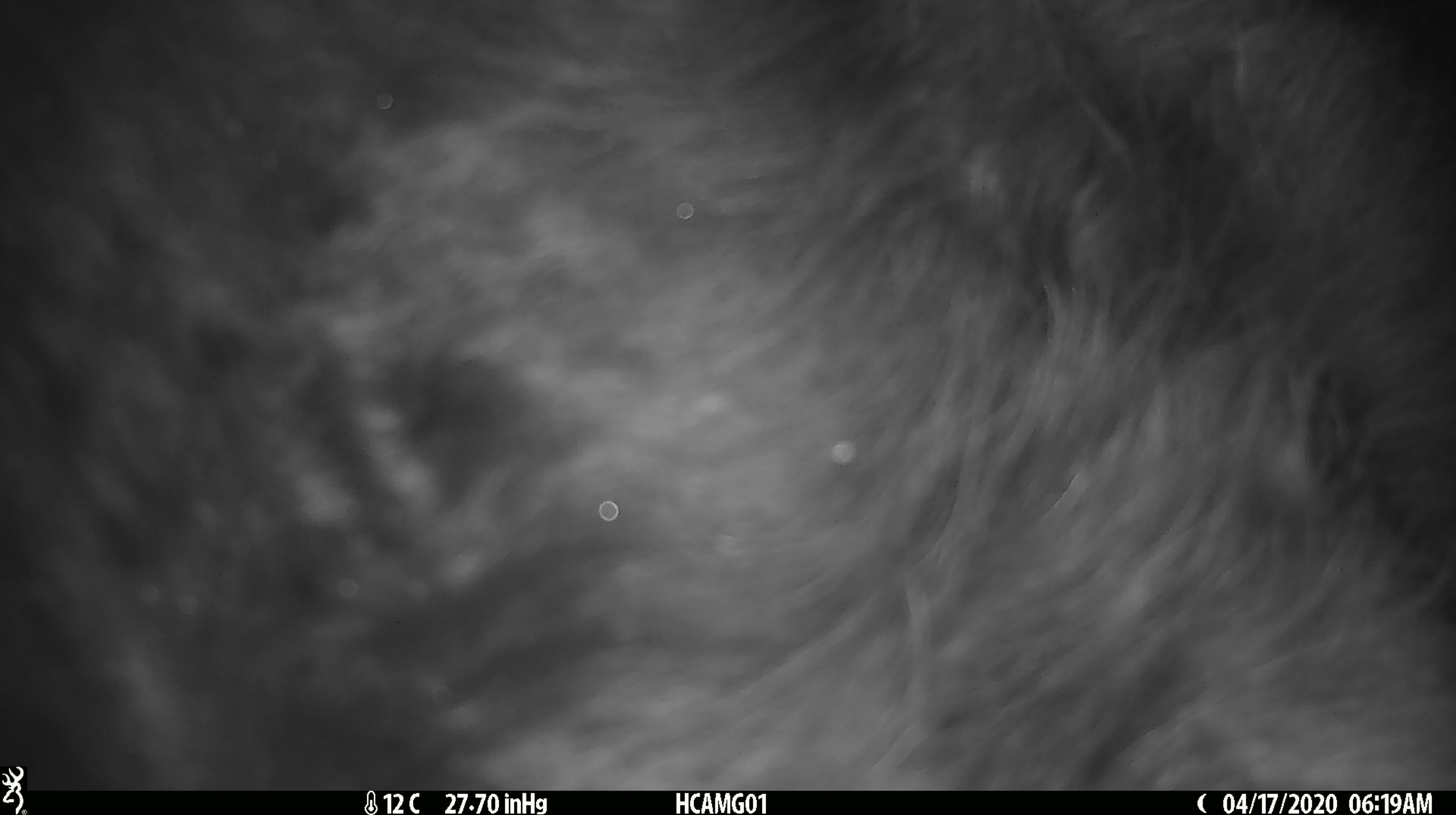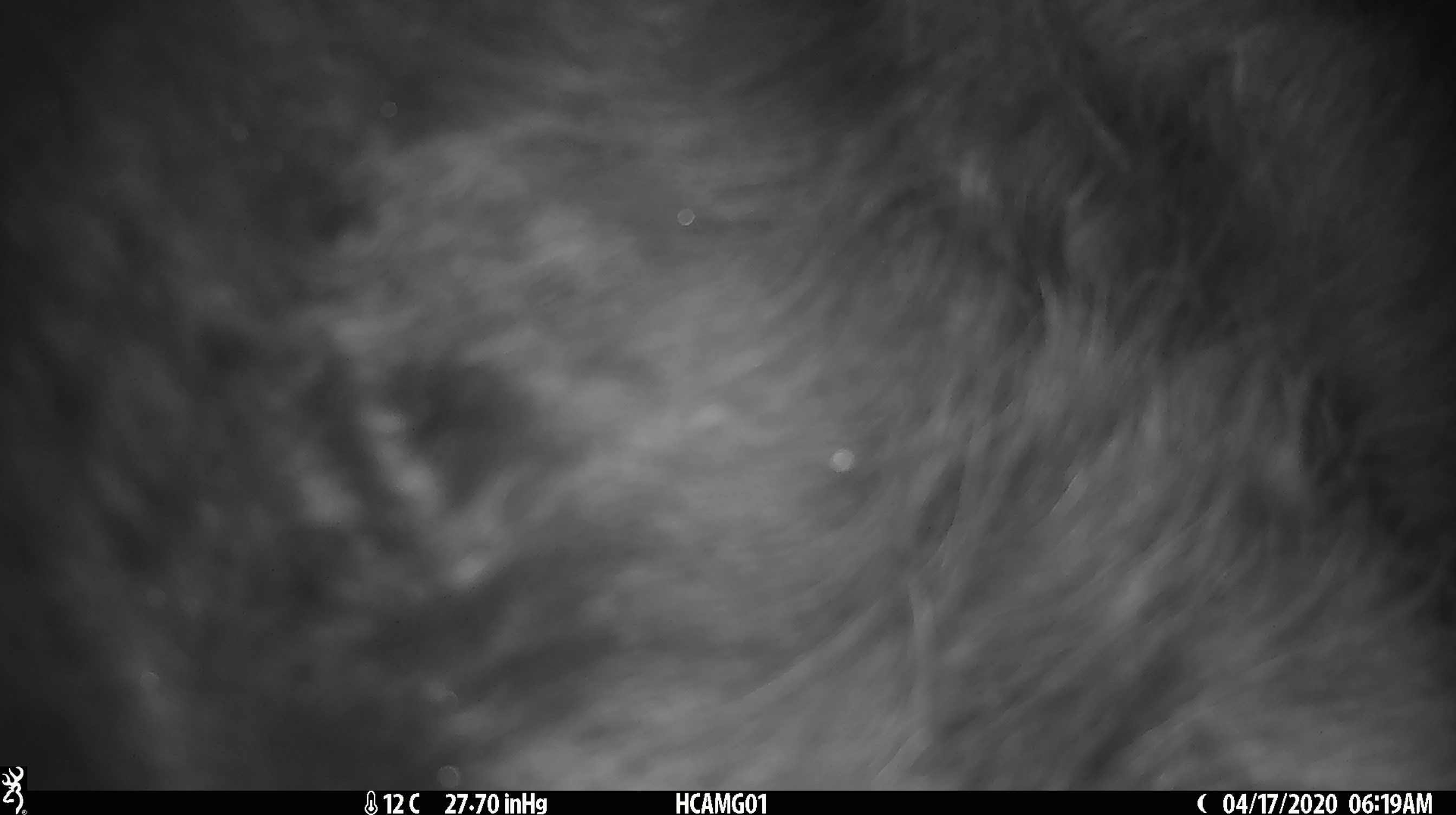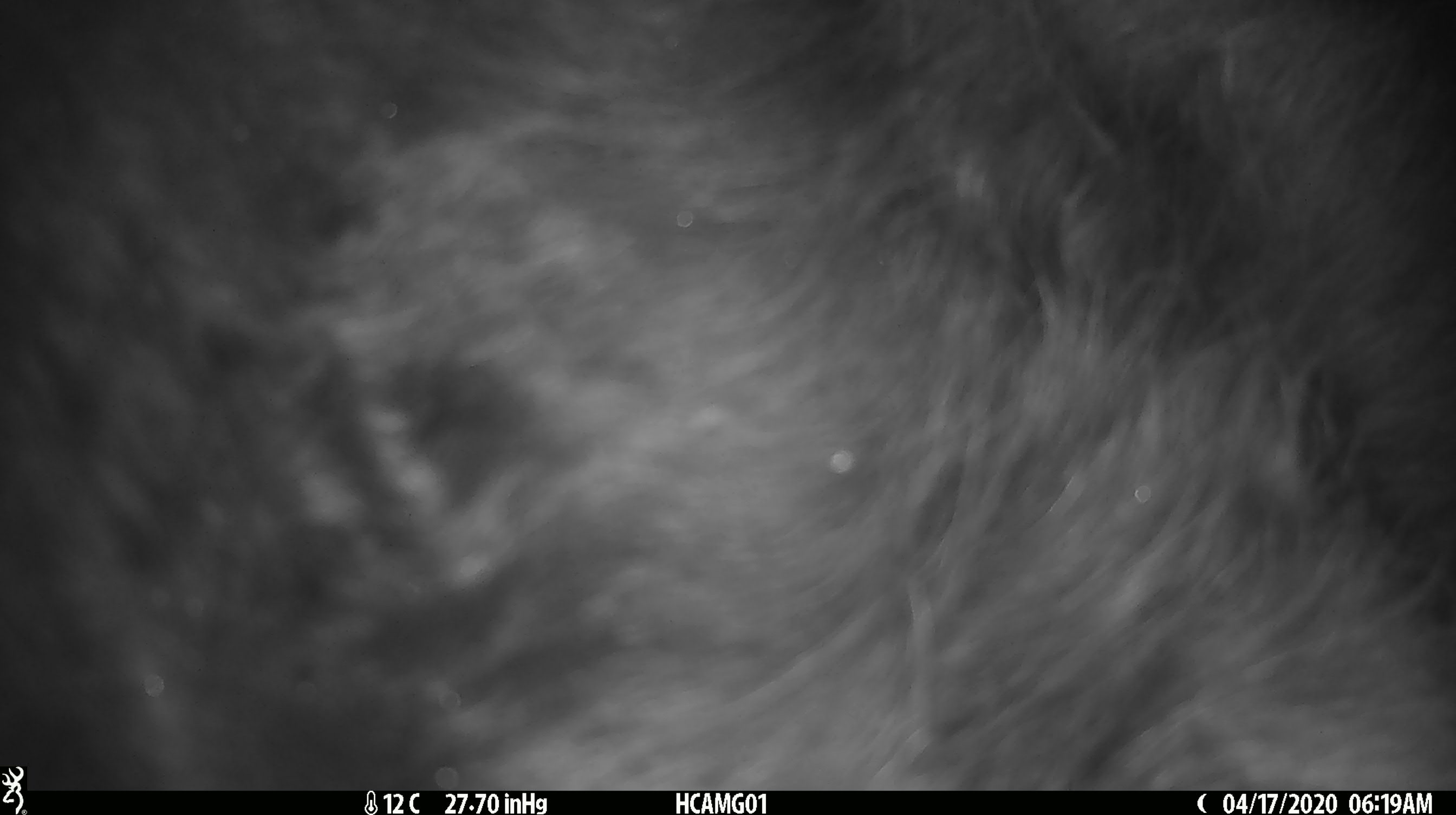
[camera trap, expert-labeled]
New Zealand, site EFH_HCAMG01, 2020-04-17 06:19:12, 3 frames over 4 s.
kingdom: Animalia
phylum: Chordata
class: Mammalia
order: Artiodactyla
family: Bovidae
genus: Bos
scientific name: Bos taurus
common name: domestic cow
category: cow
Cow (domestic cow) (Bos taurus).